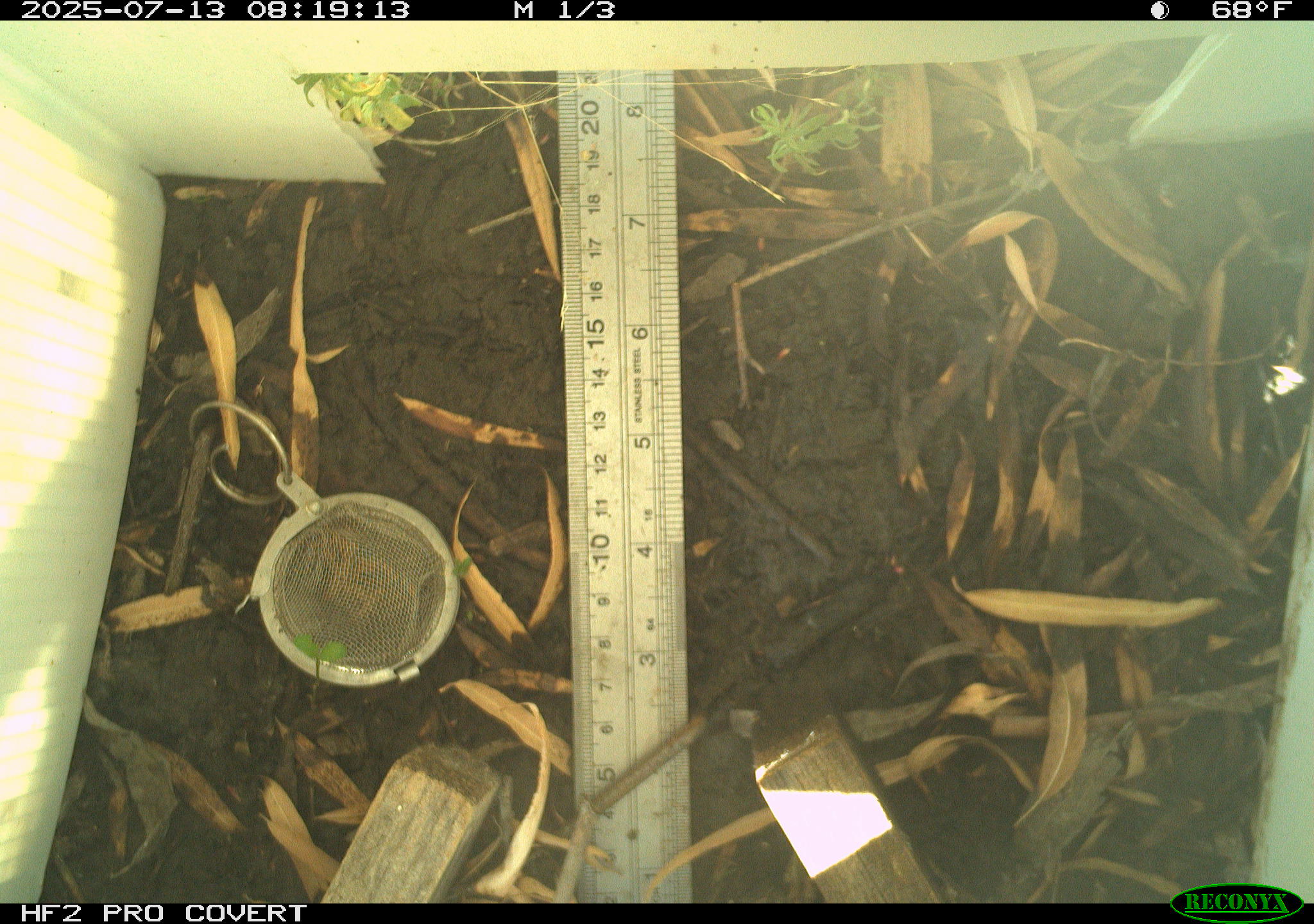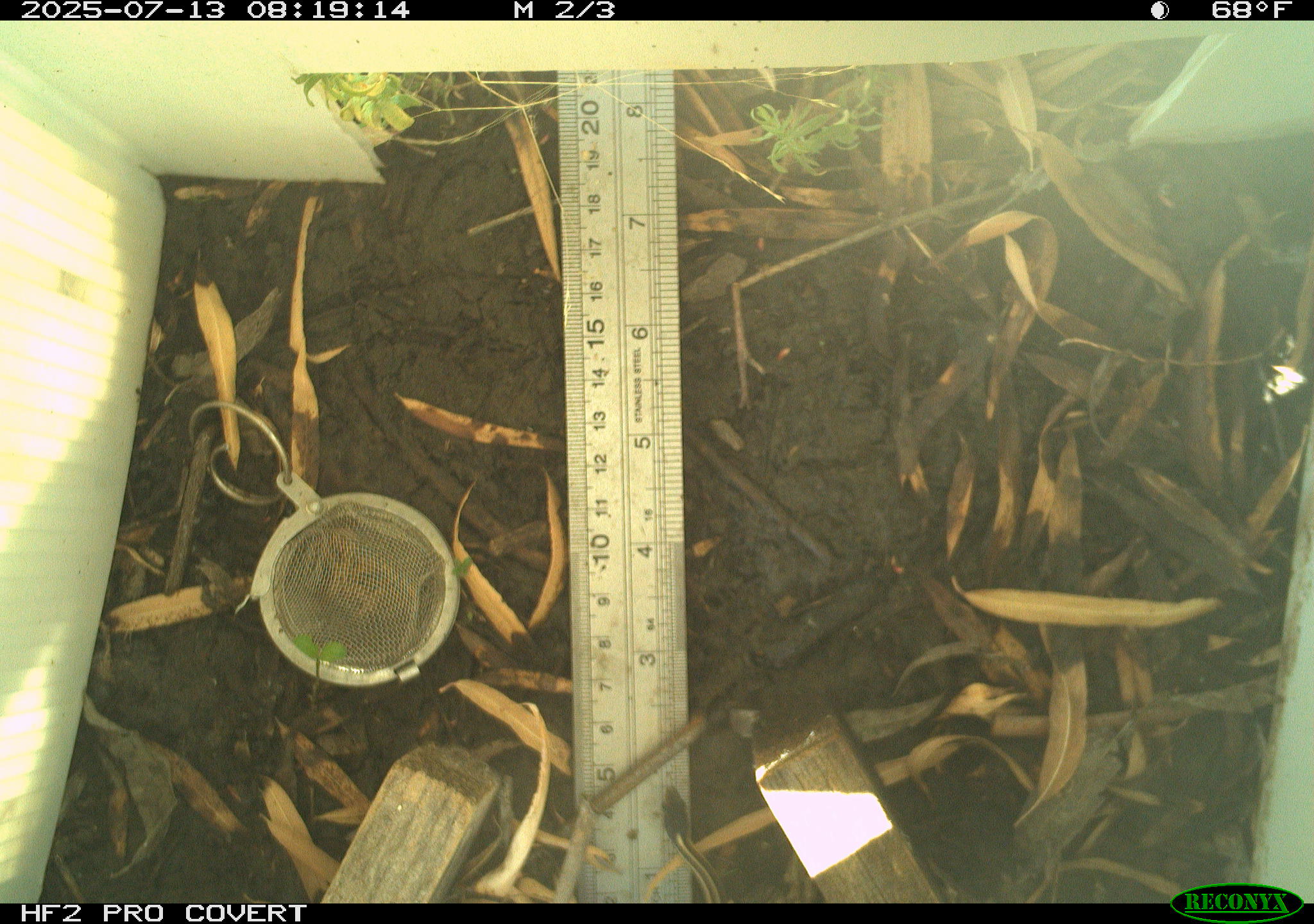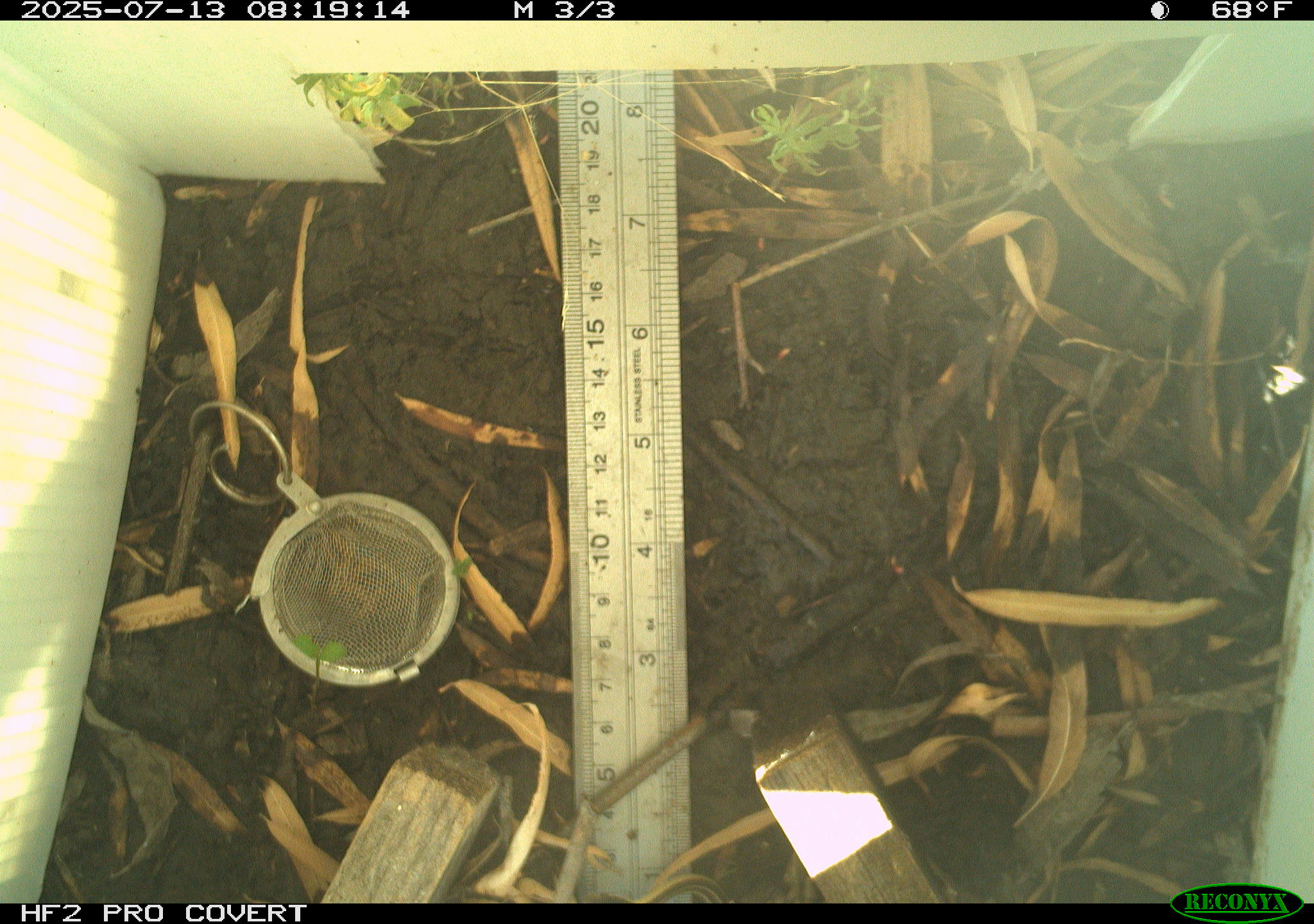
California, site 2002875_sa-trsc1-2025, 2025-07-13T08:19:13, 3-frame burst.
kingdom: Animalia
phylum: Chordata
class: Reptilia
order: Squamata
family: Colubridae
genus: Thamnophis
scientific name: Thamnophis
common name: american gartersnakes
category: thamnophis species